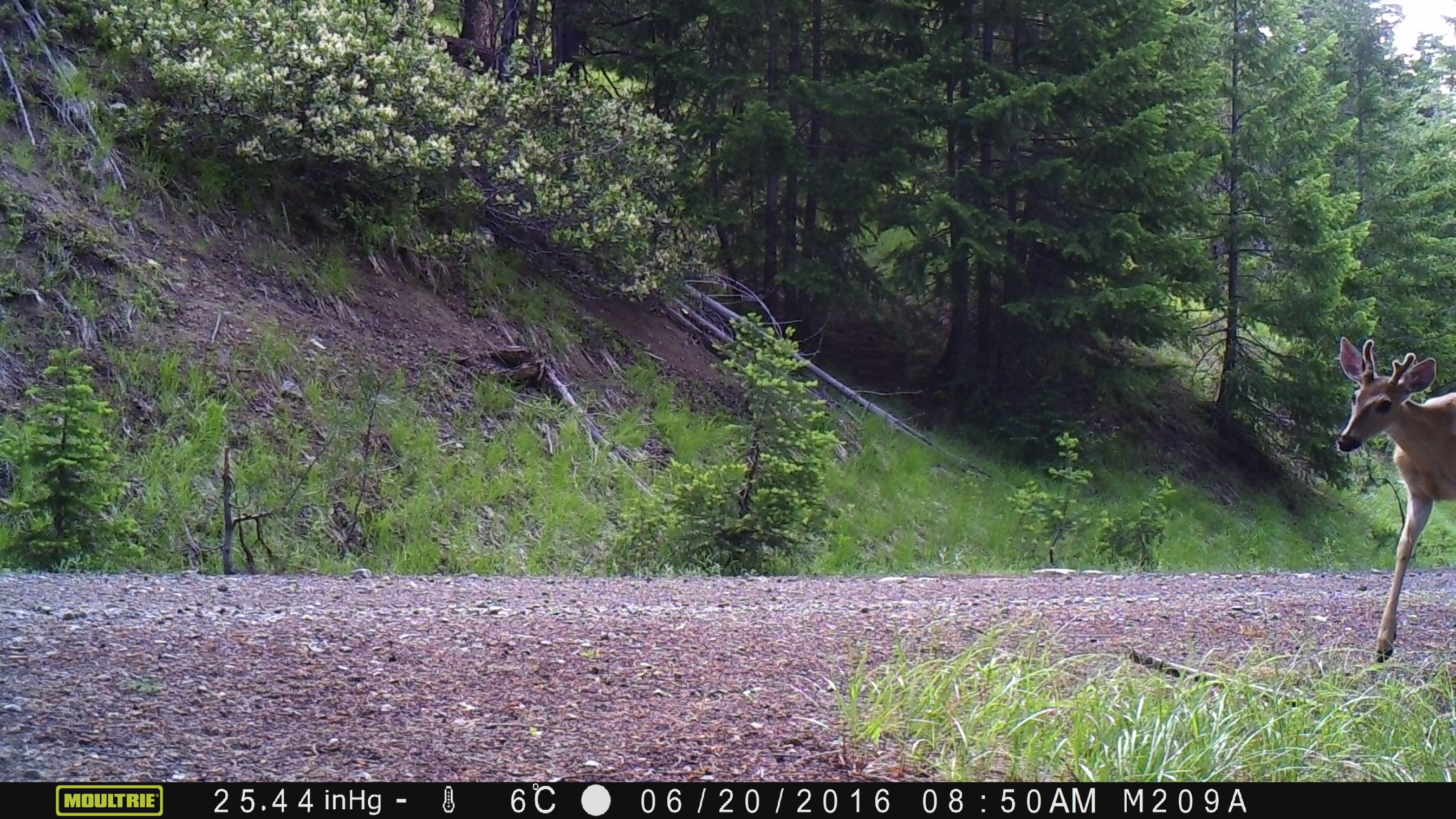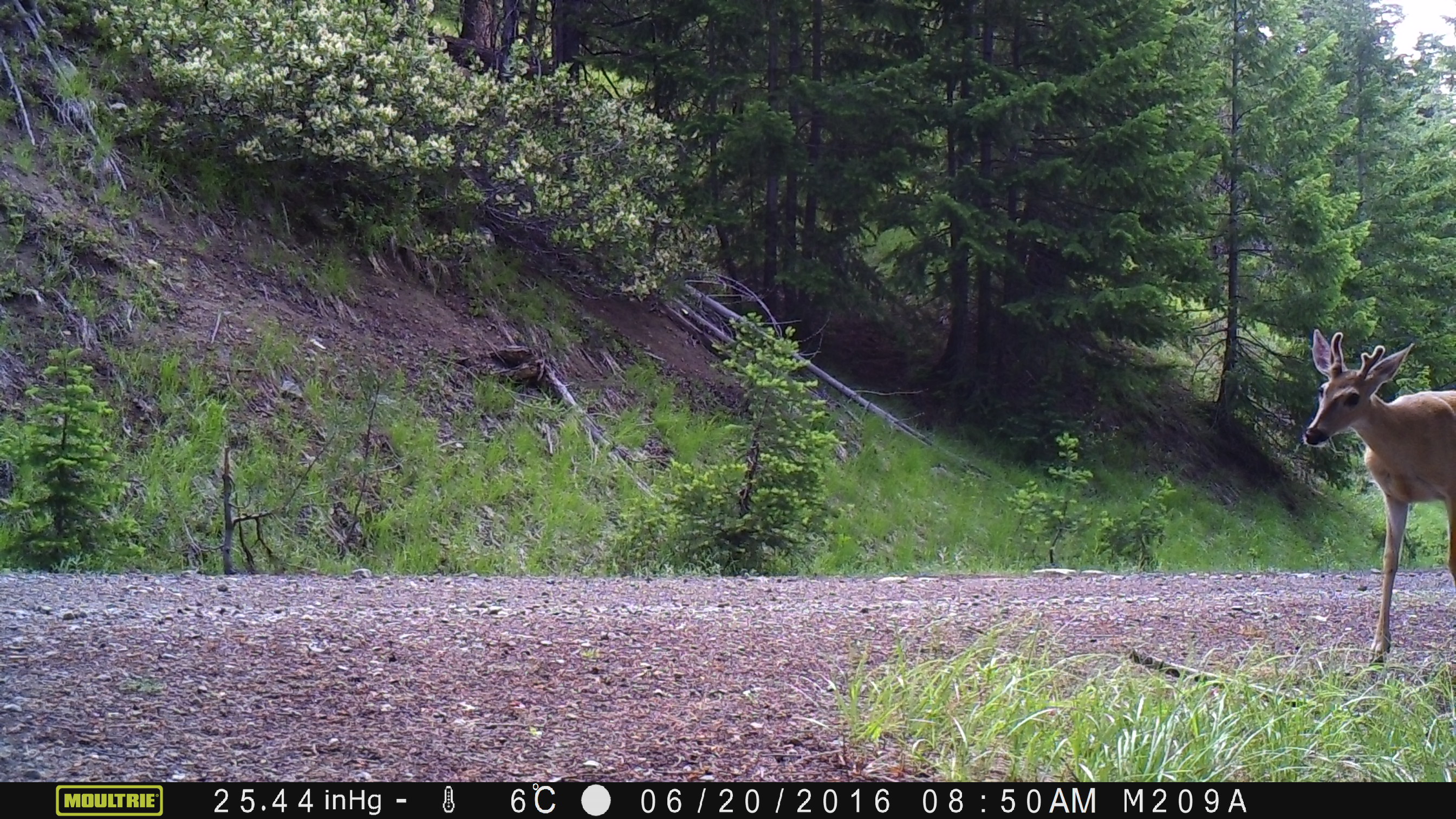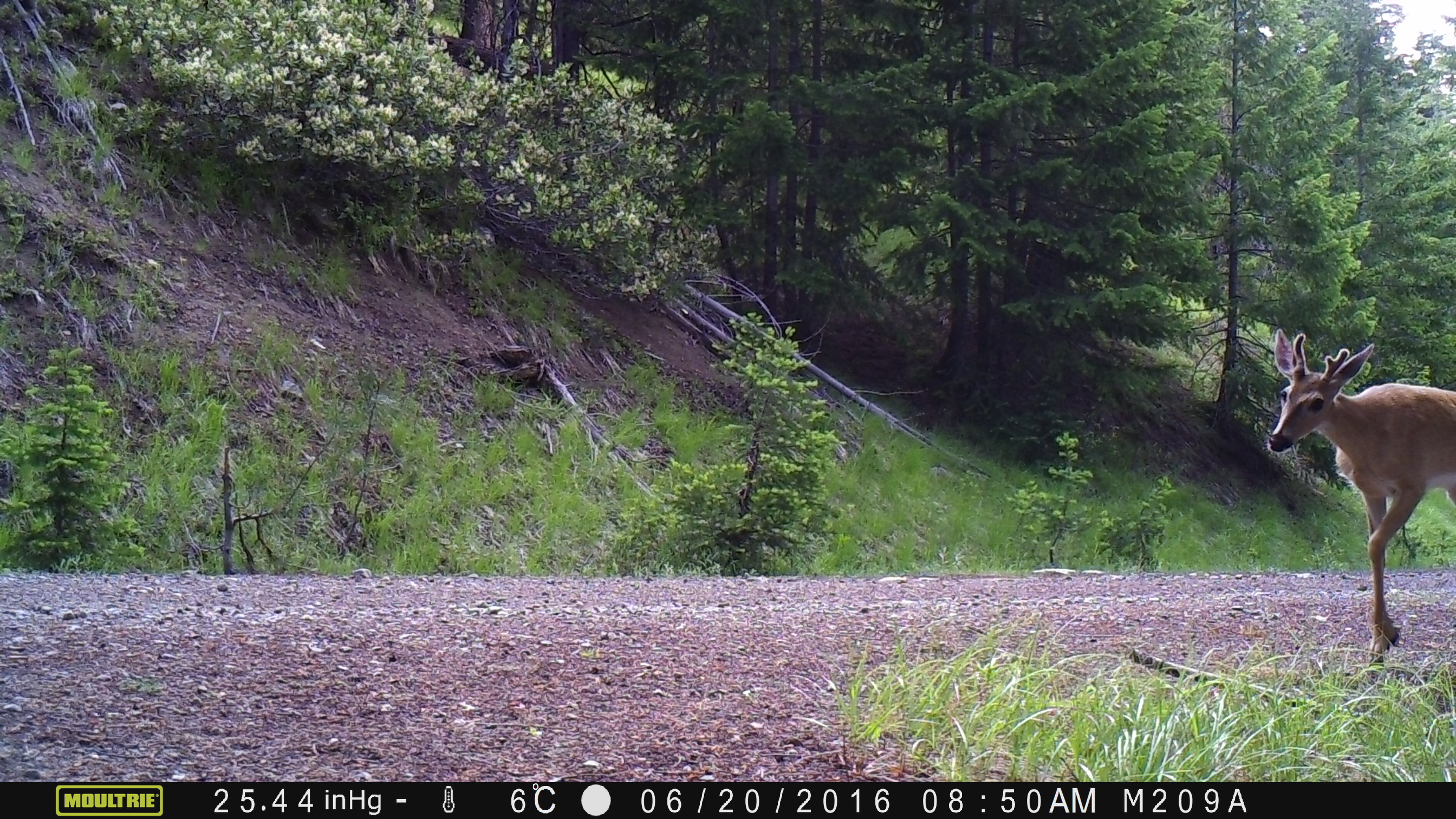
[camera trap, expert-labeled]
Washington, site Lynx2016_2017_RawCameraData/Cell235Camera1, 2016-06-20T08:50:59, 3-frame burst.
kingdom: Animalia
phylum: Chordata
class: Mammalia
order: Artiodactyla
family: Cervidae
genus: Odocoileus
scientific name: Odocoileus hemionus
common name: mule deer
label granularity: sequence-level